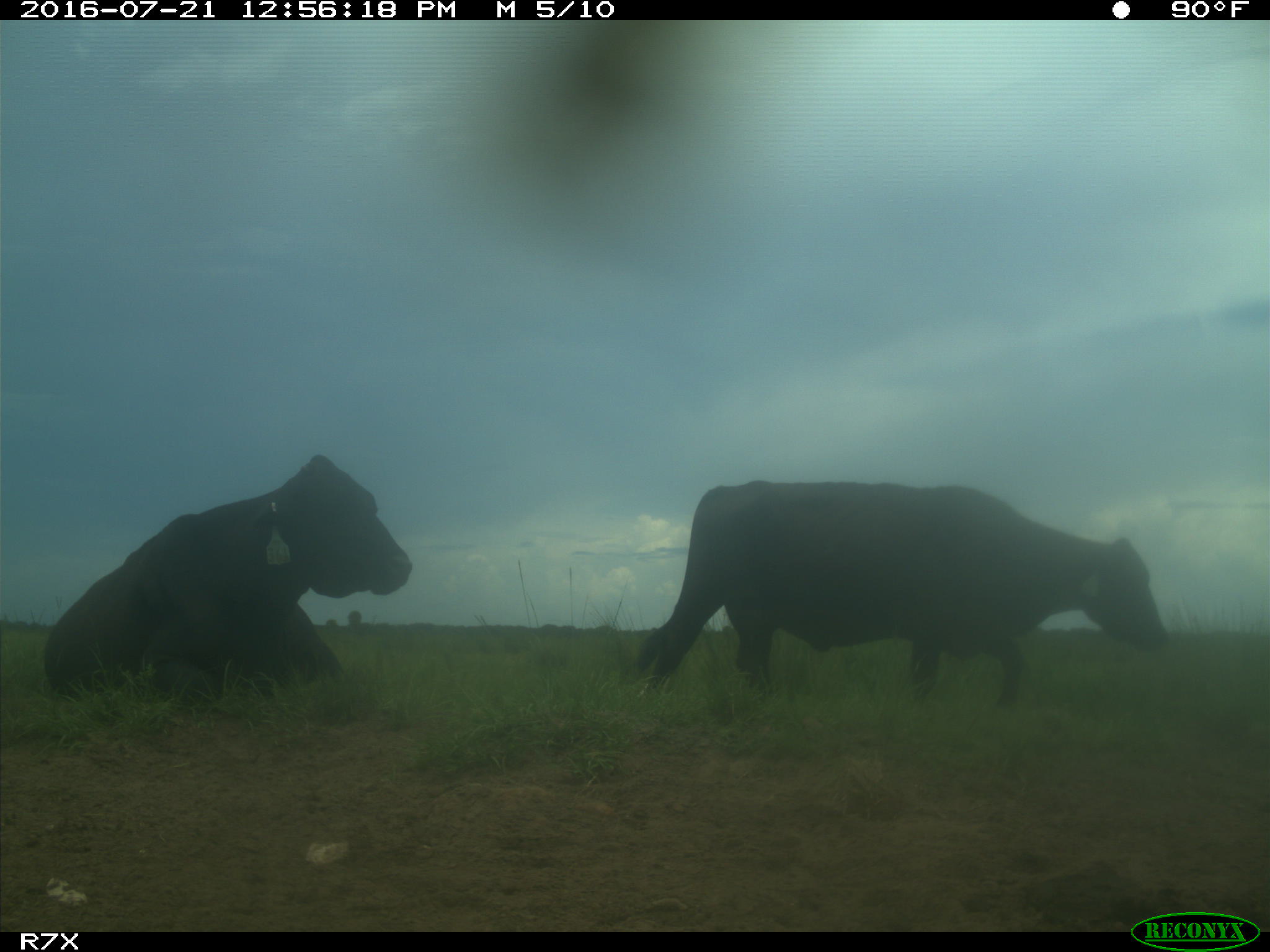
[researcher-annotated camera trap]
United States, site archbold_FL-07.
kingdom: Animalia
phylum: Chordata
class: Mammalia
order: Artiodactyla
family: Bovidae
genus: Bos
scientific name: Bos taurus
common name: domestic cow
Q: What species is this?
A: Bos taurus (domestic cow).